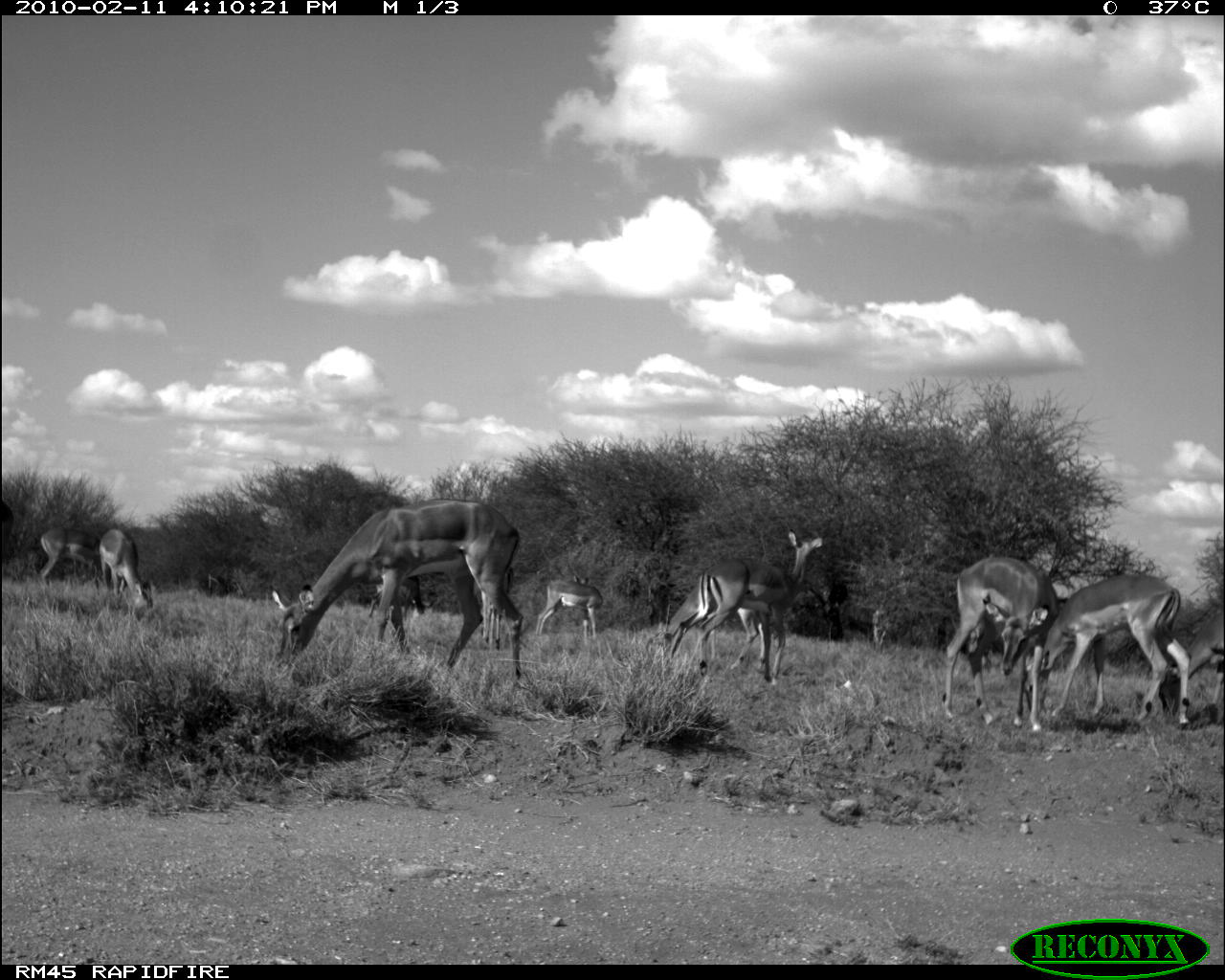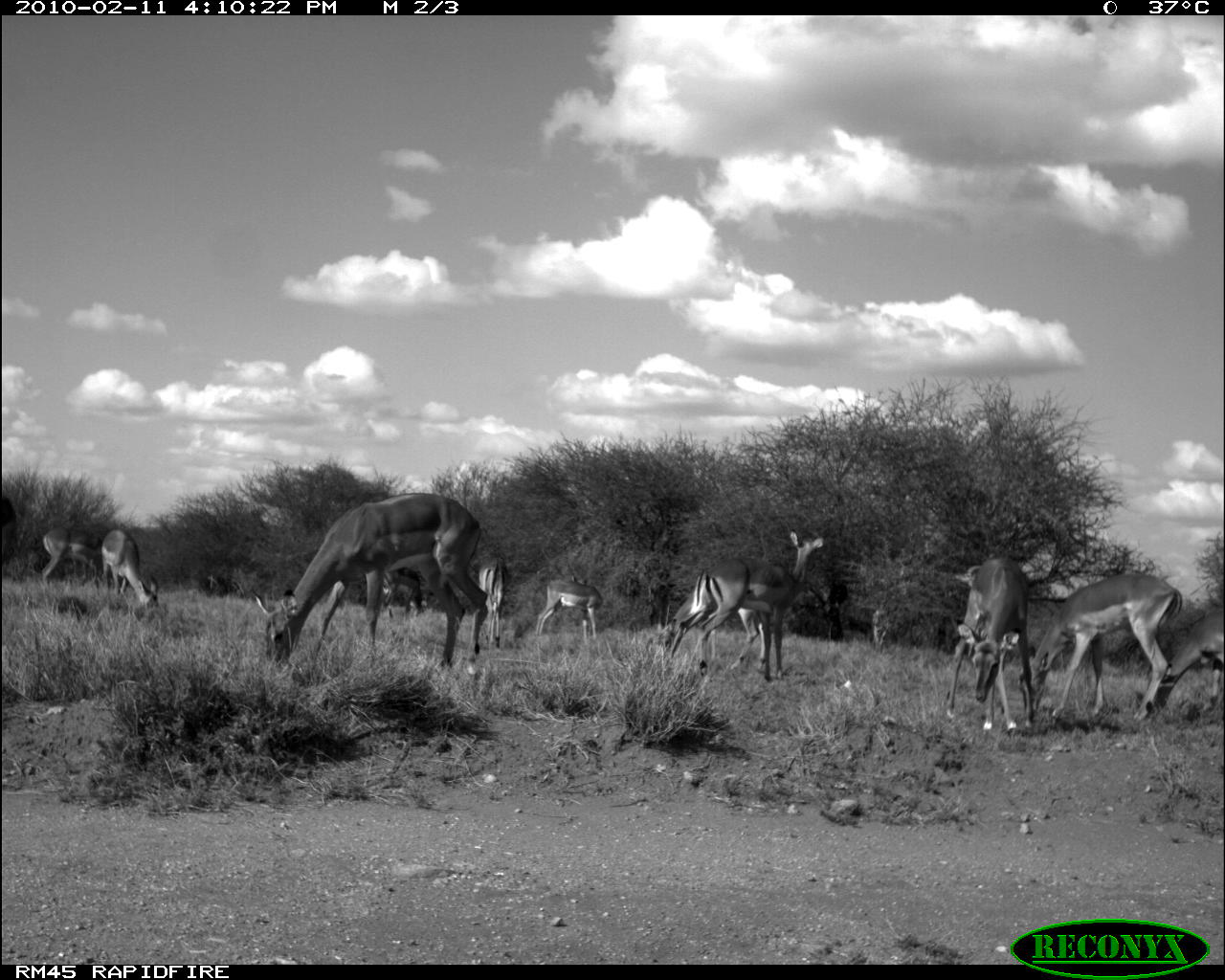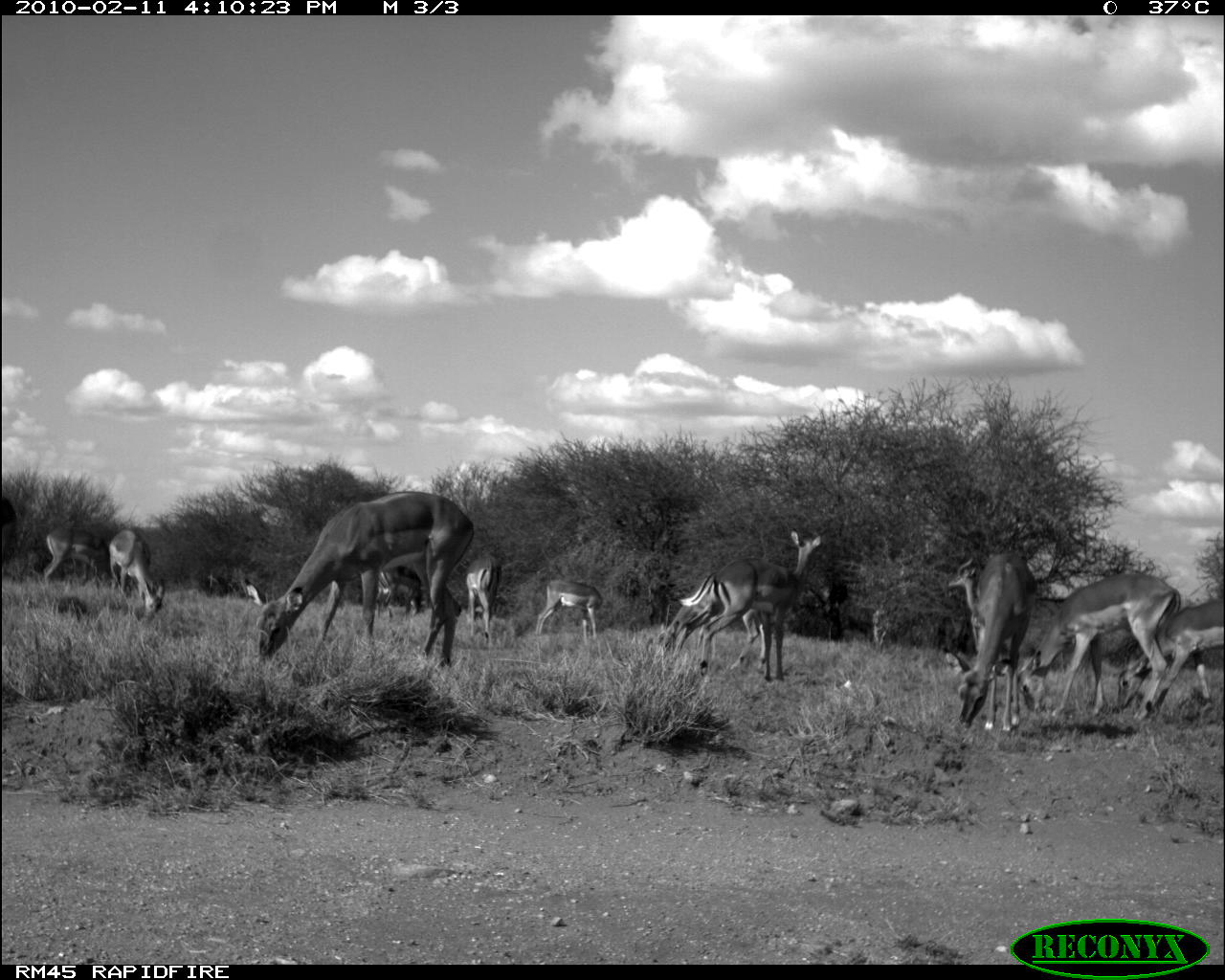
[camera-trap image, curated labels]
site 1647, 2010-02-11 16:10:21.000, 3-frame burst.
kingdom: Animalia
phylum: Chordata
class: Mammalia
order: Artiodactyla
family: Bovidae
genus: Aepyceros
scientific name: Aepyceros melampus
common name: impala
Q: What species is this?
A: Aepyceros melampus (impala).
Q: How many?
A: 9.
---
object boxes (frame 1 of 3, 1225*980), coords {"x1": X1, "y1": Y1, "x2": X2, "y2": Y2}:
aepyceros melampus: {"x1": 272, "y1": 495, "x2": 524, "y2": 693}; {"x1": 1023, "y1": 573, "x2": 1194, "y2": 729}; {"x1": 662, "y1": 531, "x2": 824, "y2": 685}; {"x1": 941, "y1": 548, "x2": 1061, "y2": 729}; {"x1": 645, "y1": 576, "x2": 789, "y2": 681}; {"x1": 1155, "y1": 605, "x2": 1225, "y2": 727}; {"x1": 89, "y1": 527, "x2": 153, "y2": 612}; {"x1": 535, "y1": 574, "x2": 606, "y2": 642}; {"x1": 368, "y1": 558, "x2": 434, "y2": 622}; {"x1": 37, "y1": 522, "x2": 99, "y2": 583}; {"x1": 480, "y1": 567, "x2": 514, "y2": 653}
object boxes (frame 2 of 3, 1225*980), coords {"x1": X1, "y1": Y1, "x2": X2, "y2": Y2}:
aepyceros melampus: {"x1": 249, "y1": 491, "x2": 487, "y2": 687}; {"x1": 667, "y1": 529, "x2": 825, "y2": 683}; {"x1": 1024, "y1": 571, "x2": 1172, "y2": 722}; {"x1": 930, "y1": 550, "x2": 1022, "y2": 739}; {"x1": 649, "y1": 581, "x2": 768, "y2": 673}; {"x1": 1145, "y1": 606, "x2": 1225, "y2": 716}; {"x1": 102, "y1": 526, "x2": 159, "y2": 607}; {"x1": 535, "y1": 574, "x2": 602, "y2": 641}; {"x1": 37, "y1": 528, "x2": 99, "y2": 587}; {"x1": 480, "y1": 555, "x2": 510, "y2": 654}; {"x1": 385, "y1": 566, "x2": 428, "y2": 624}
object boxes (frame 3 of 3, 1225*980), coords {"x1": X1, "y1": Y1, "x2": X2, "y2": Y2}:
aepyceros melampus: {"x1": 242, "y1": 488, "x2": 476, "y2": 670}; {"x1": 945, "y1": 556, "x2": 1110, "y2": 715}; {"x1": 1017, "y1": 566, "x2": 1182, "y2": 719}; {"x1": 680, "y1": 529, "x2": 821, "y2": 688}; {"x1": 954, "y1": 547, "x2": 1038, "y2": 735}; {"x1": 1112, "y1": 599, "x2": 1225, "y2": 715}; {"x1": 658, "y1": 583, "x2": 768, "y2": 673}; {"x1": 109, "y1": 529, "x2": 165, "y2": 619}; {"x1": 533, "y1": 576, "x2": 604, "y2": 642}; {"x1": 42, "y1": 524, "x2": 107, "y2": 585}; {"x1": 464, "y1": 552, "x2": 503, "y2": 650}; {"x1": 374, "y1": 565, "x2": 426, "y2": 619}